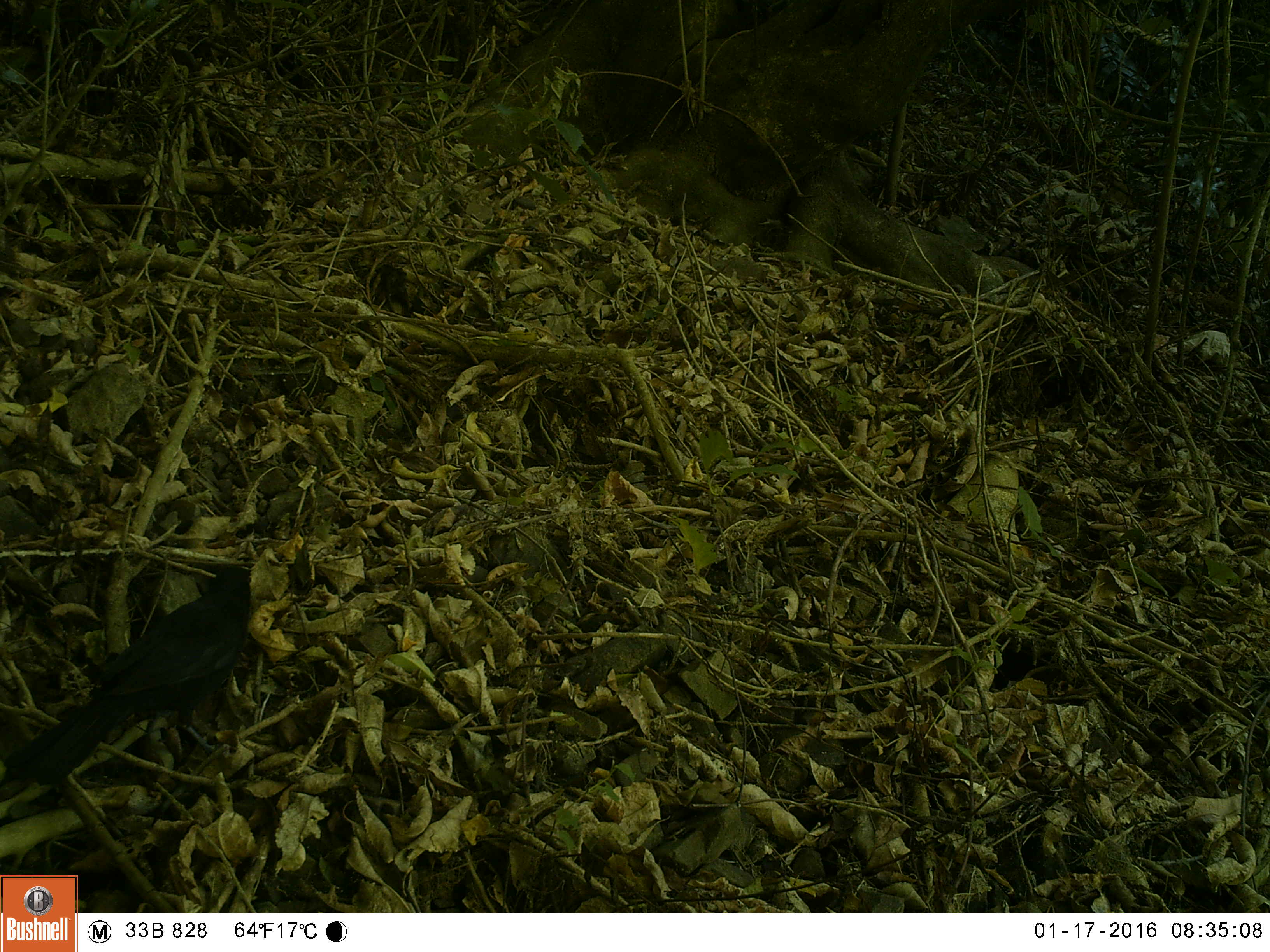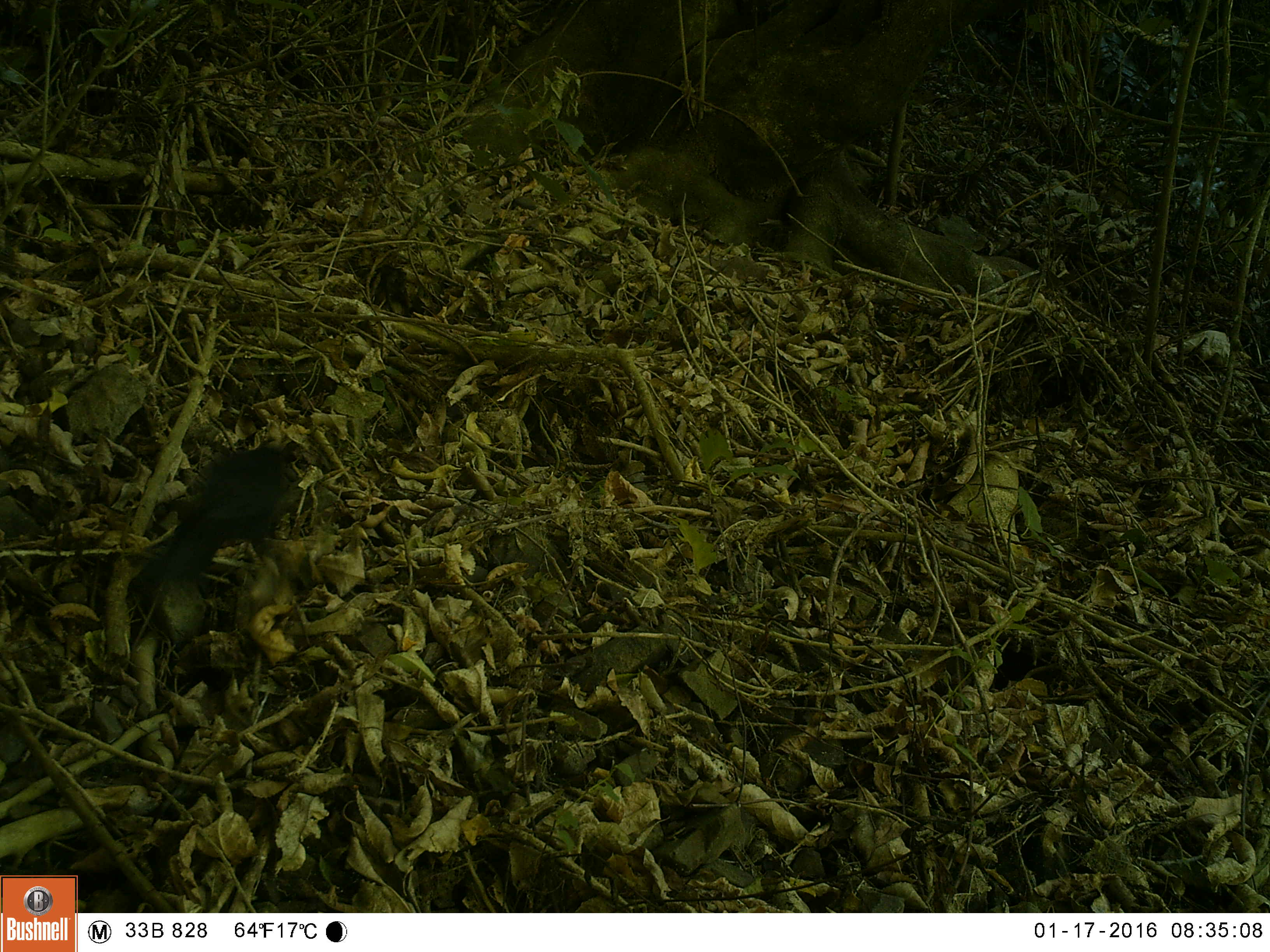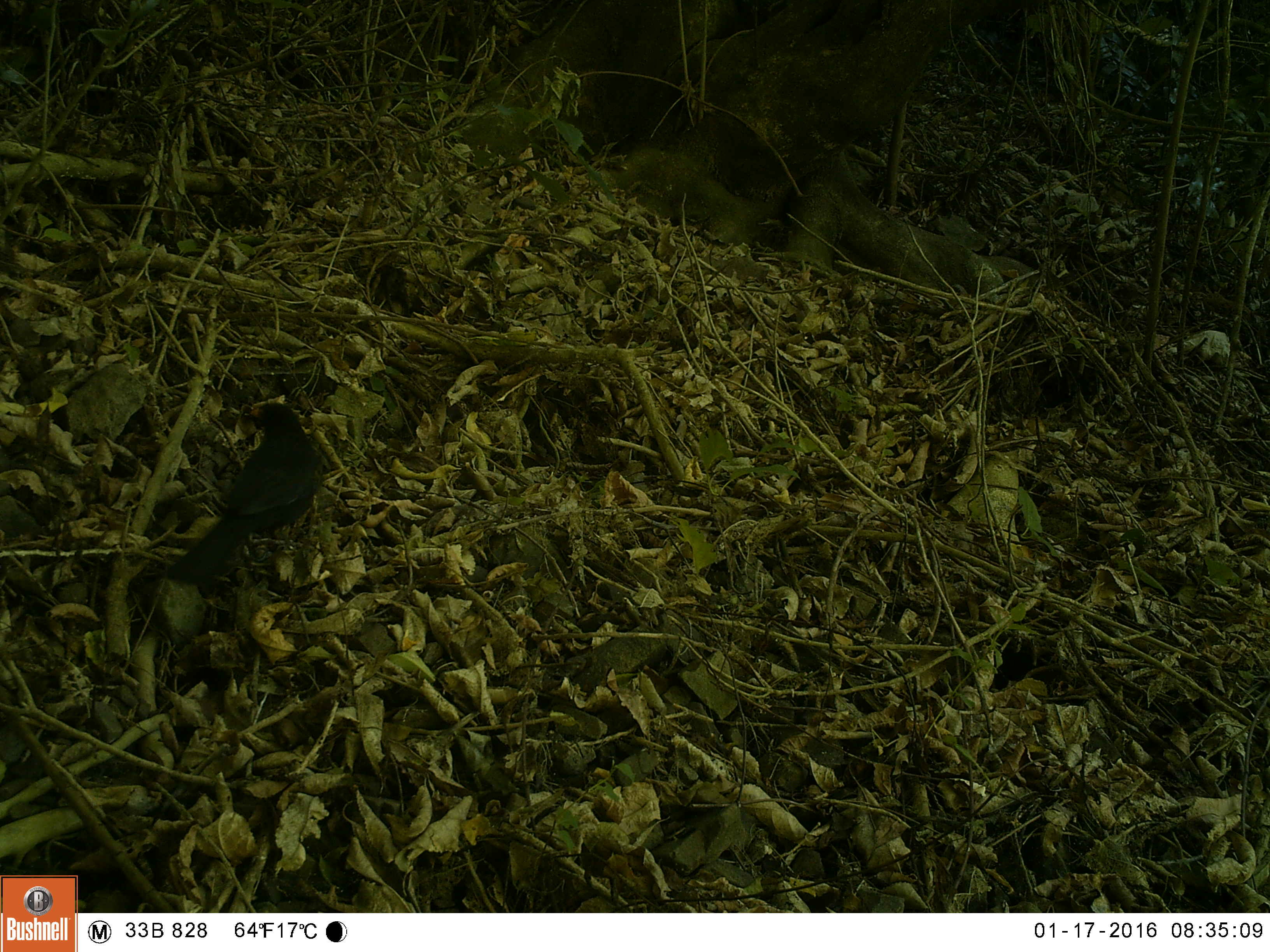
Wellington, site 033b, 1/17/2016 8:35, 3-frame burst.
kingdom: Animalia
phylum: Chordata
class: Aves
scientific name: Aves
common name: bird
Bird (Aves).